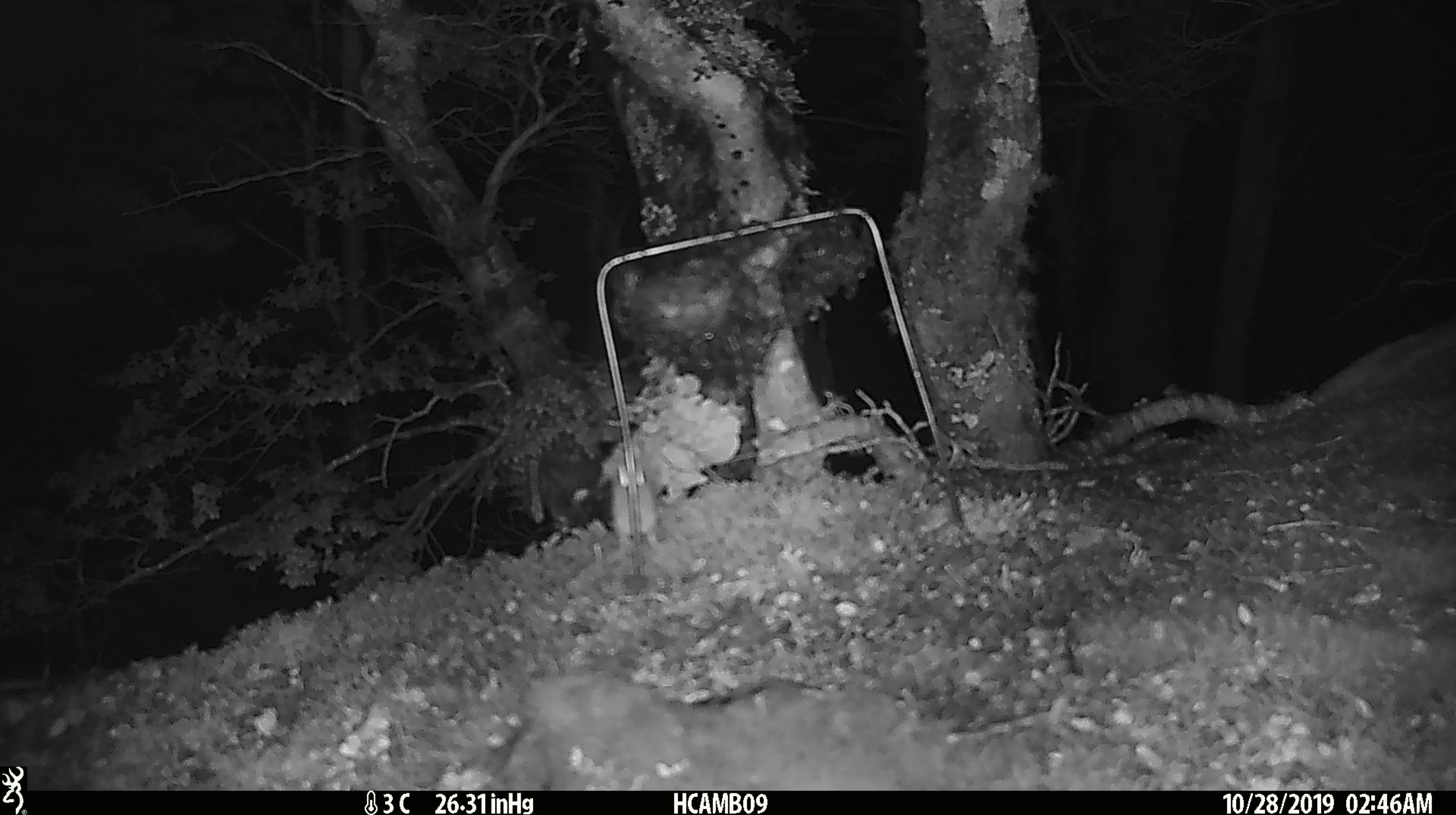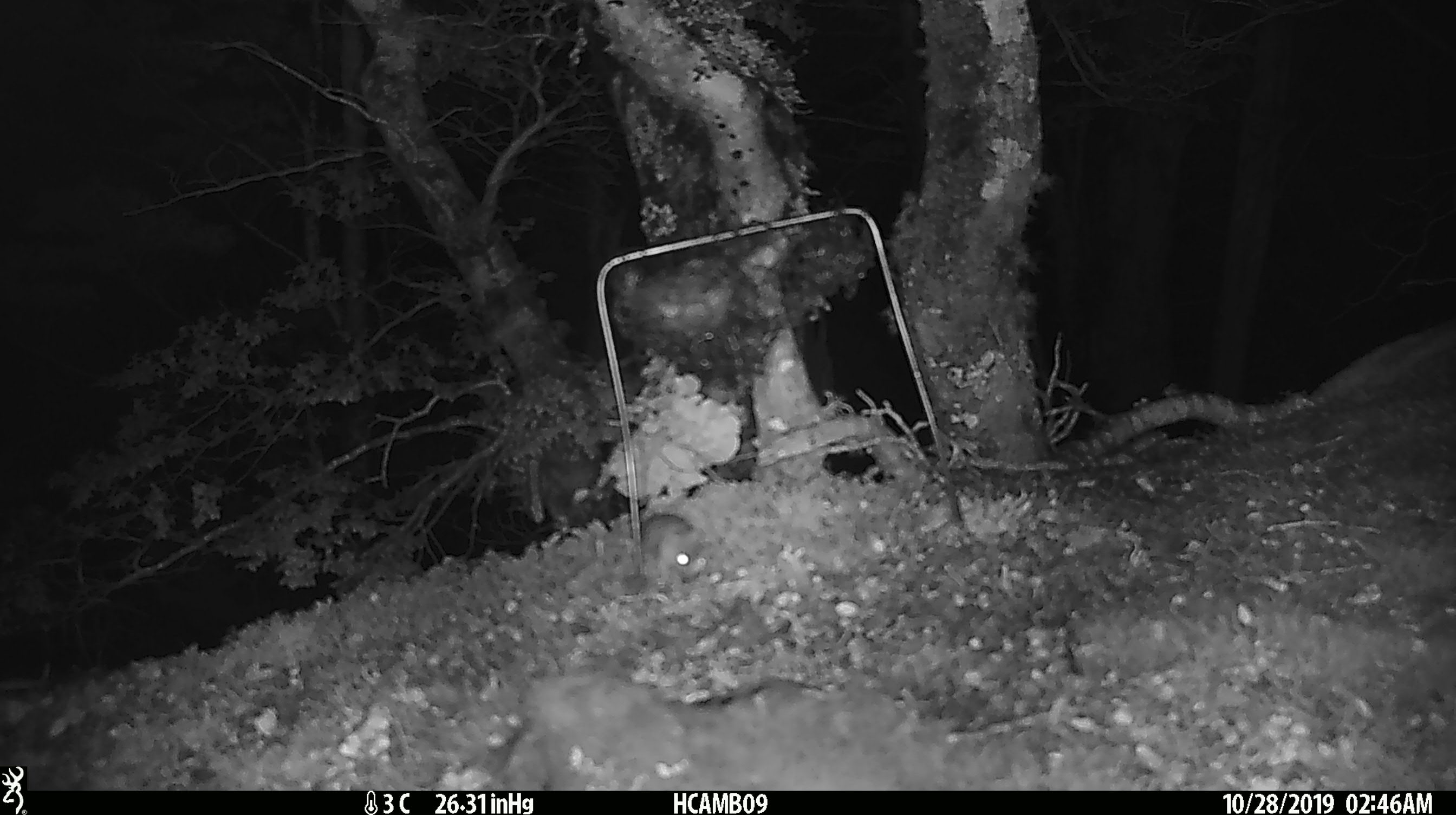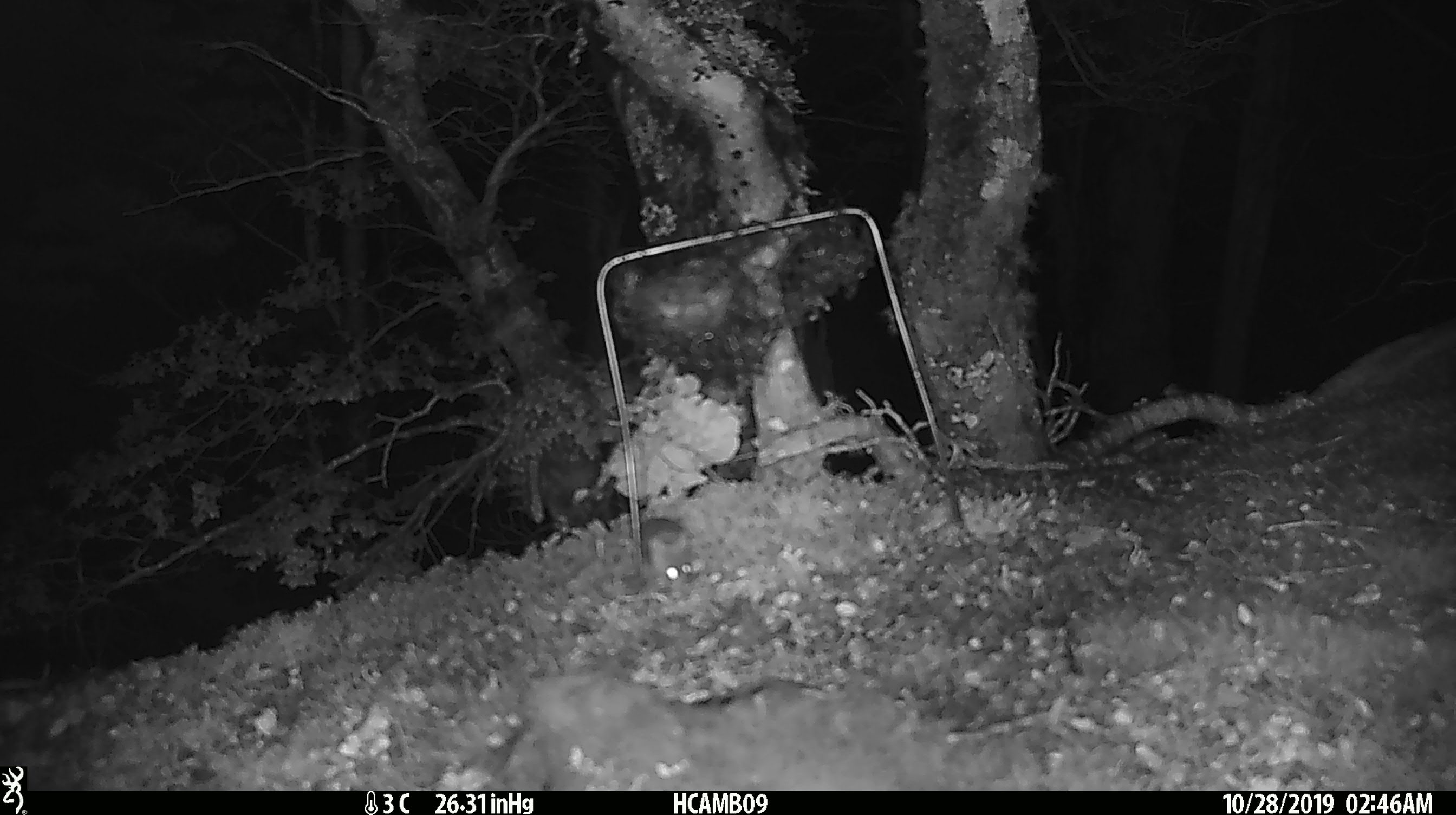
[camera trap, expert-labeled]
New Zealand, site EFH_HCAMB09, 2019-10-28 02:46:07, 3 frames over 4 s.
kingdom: Animalia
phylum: Chordata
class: Mammalia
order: Rodentia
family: Muridae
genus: Mus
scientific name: Mus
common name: mouse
Mouse (Mus).